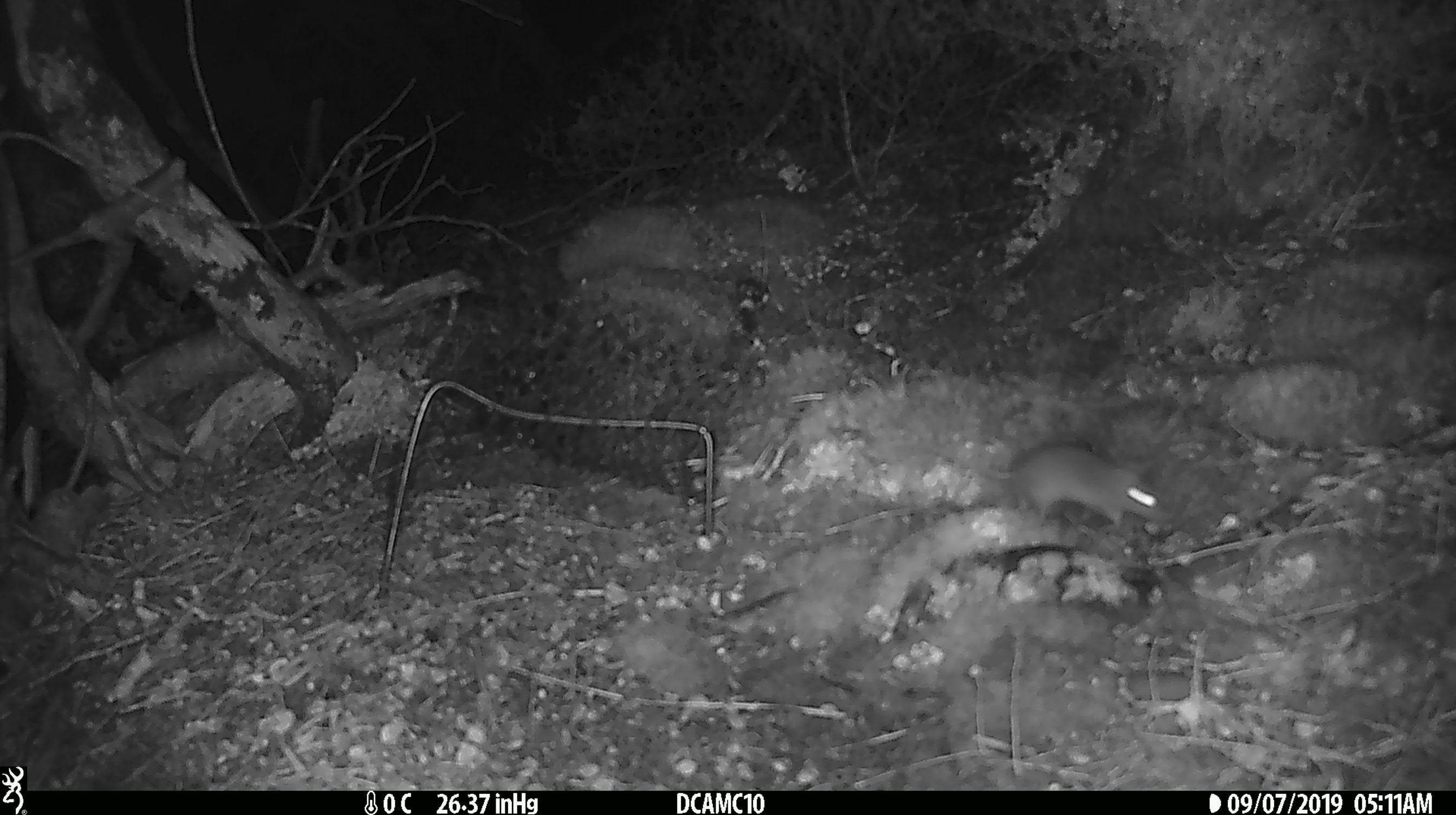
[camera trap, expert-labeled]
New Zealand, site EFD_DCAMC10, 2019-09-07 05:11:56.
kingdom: Animalia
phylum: Chordata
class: Mammalia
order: Rodentia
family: Muridae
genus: Mus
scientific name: Mus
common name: mouse